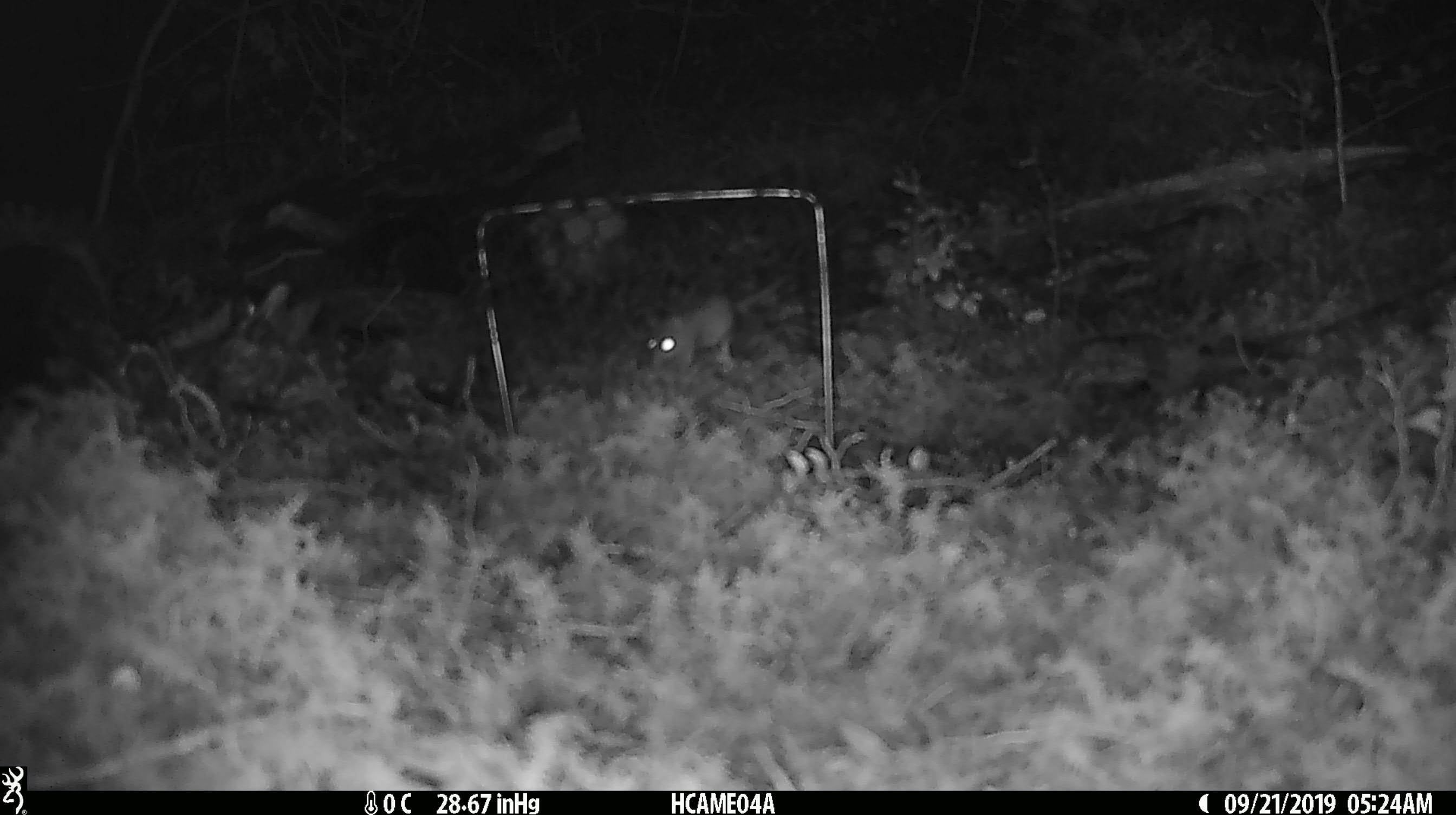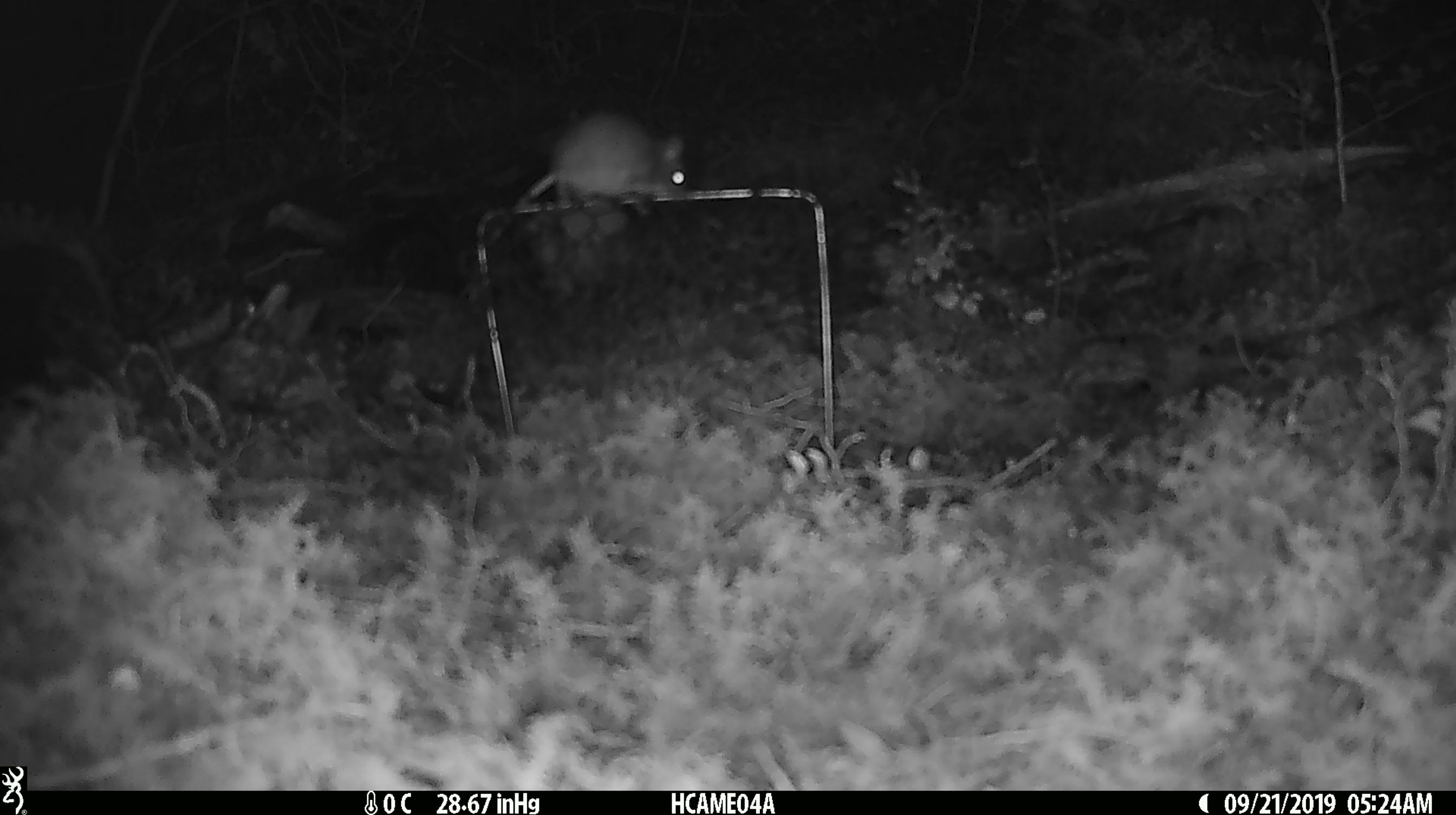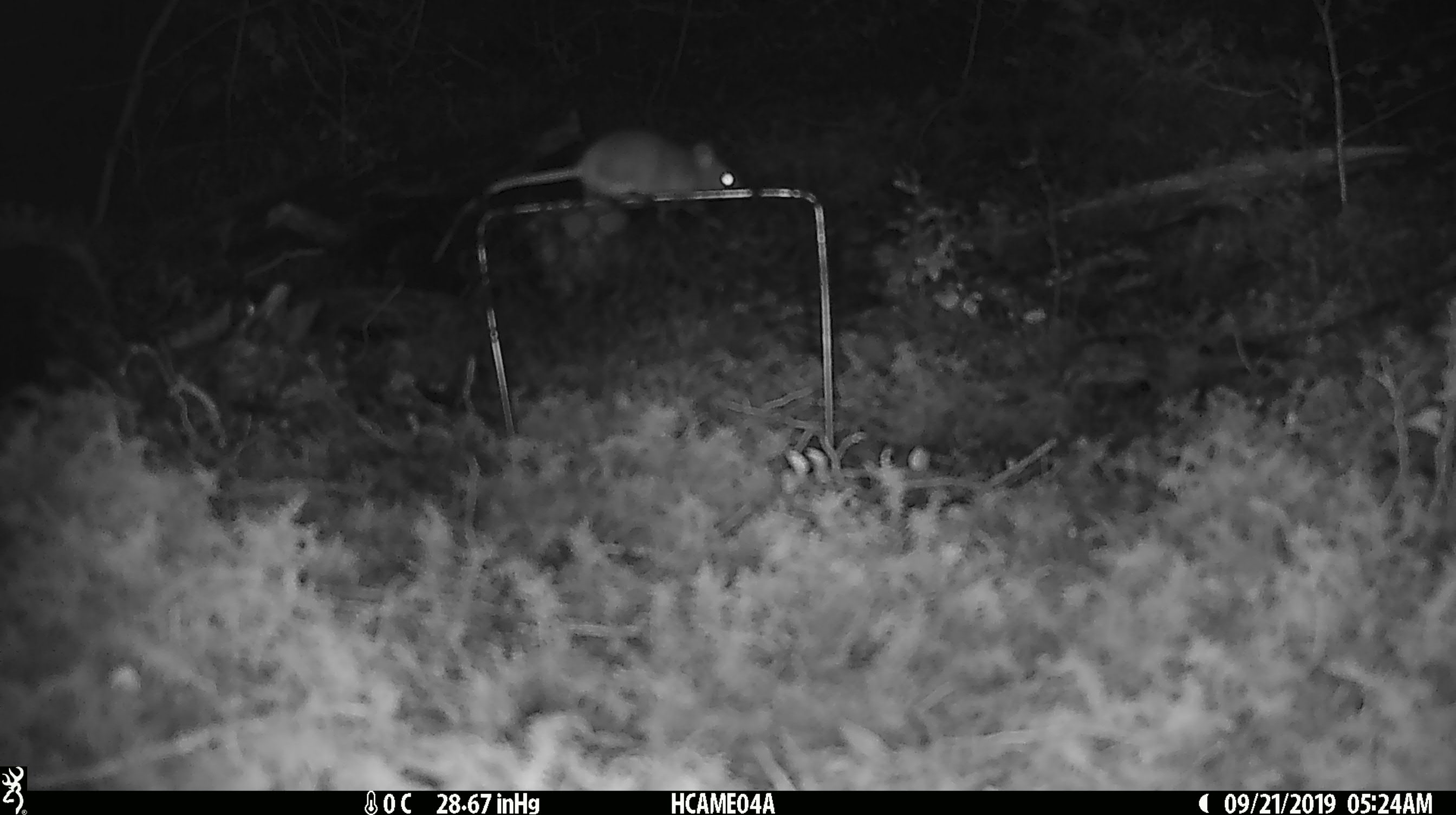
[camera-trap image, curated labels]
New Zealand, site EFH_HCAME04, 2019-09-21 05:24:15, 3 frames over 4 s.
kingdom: Animalia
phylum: Chordata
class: Mammalia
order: Rodentia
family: Muridae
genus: Mus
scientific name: Mus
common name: mouse